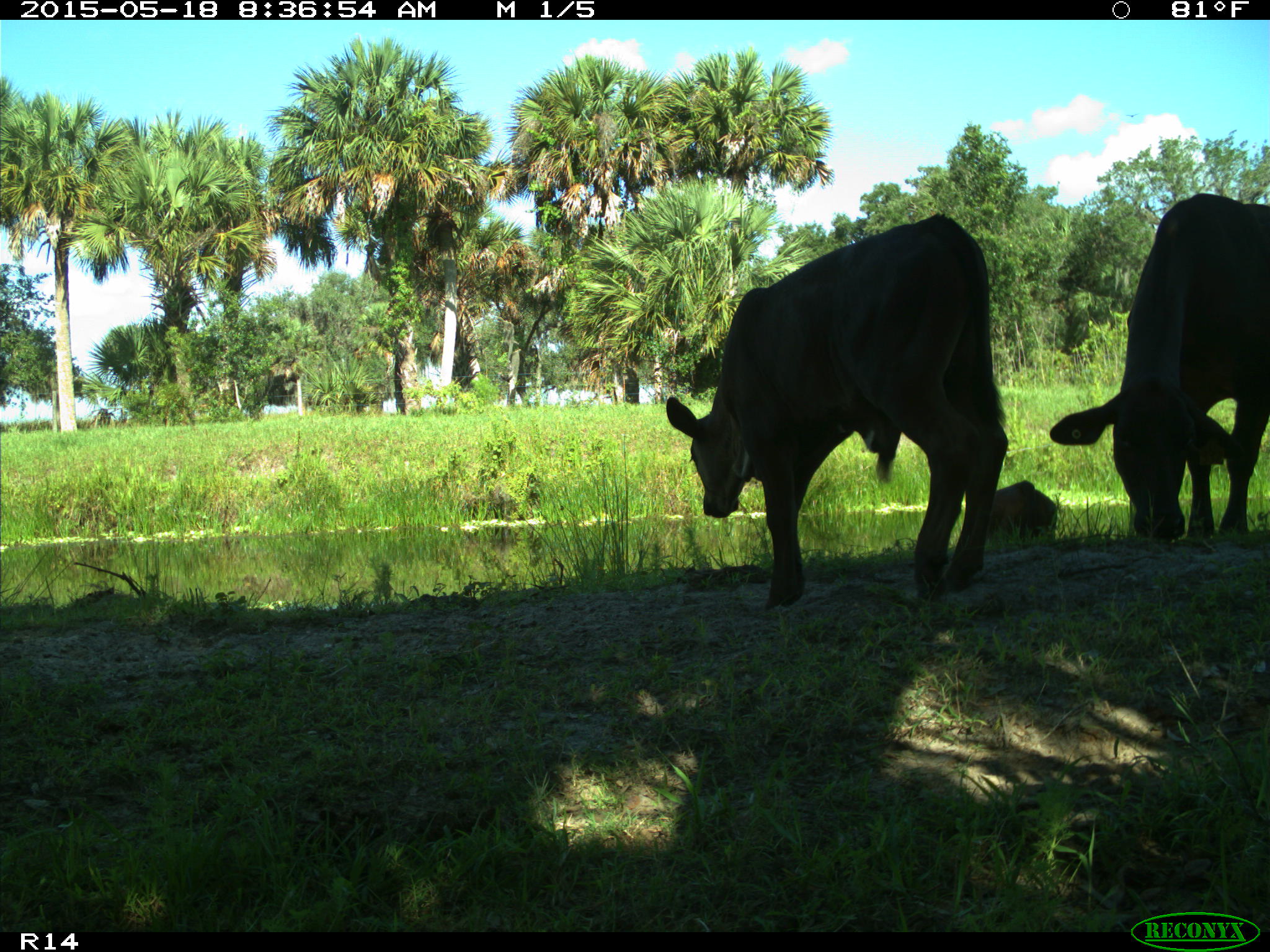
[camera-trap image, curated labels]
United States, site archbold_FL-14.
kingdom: Animalia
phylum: Chordata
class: Mammalia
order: Artiodactyla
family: Bovidae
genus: Bos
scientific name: Bos taurus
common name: domestic cow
Bos taurus (domestic cow).